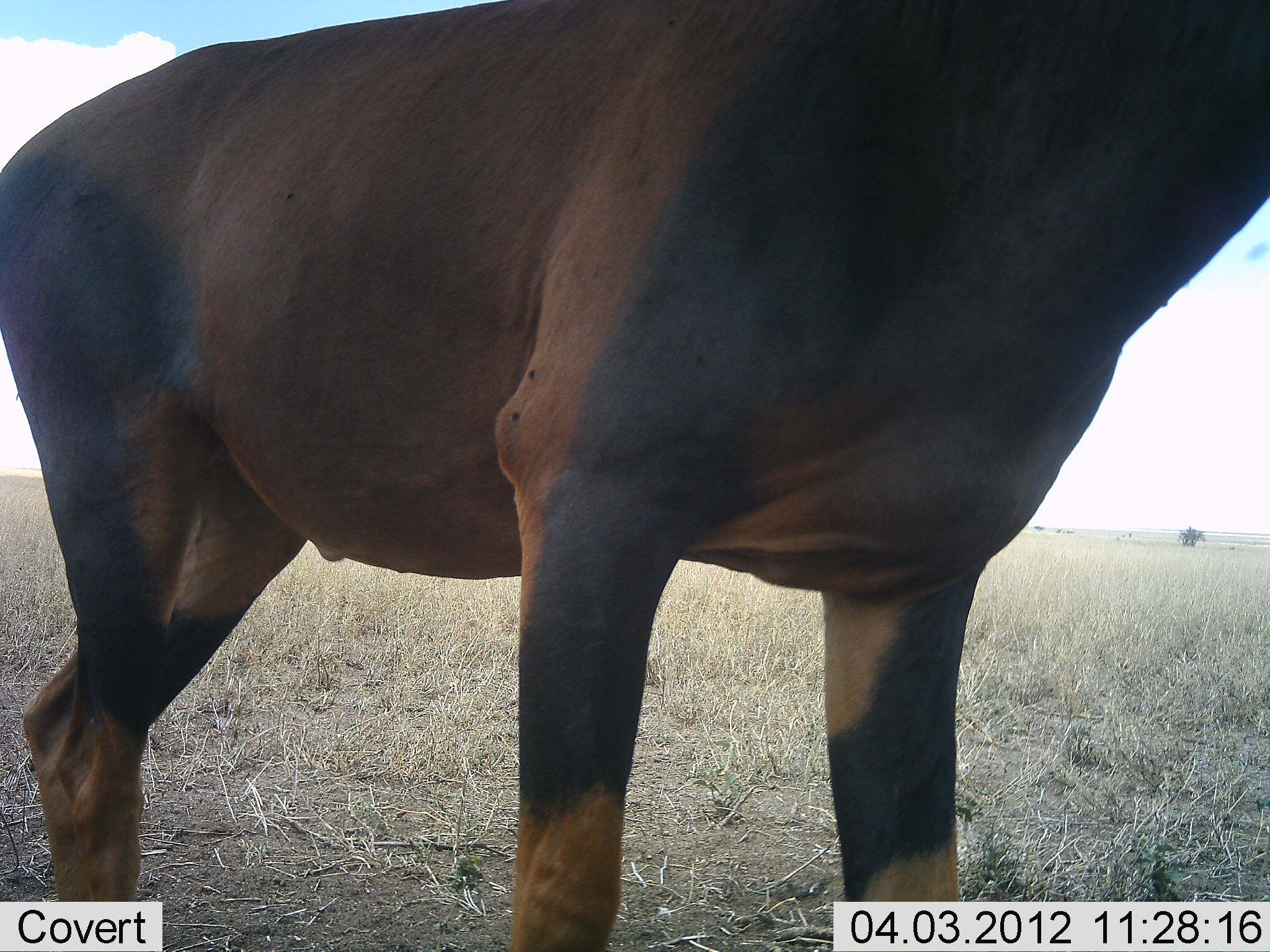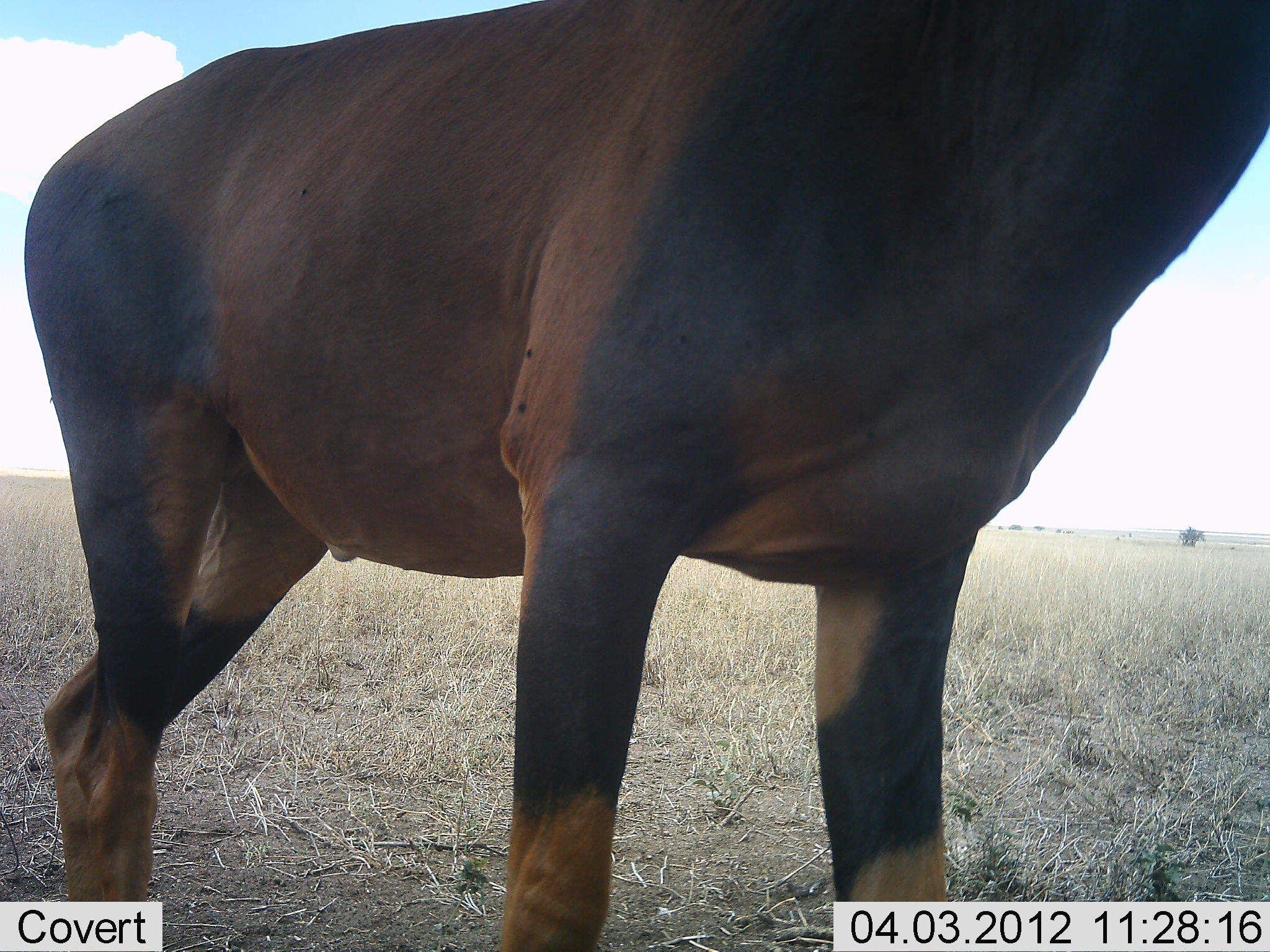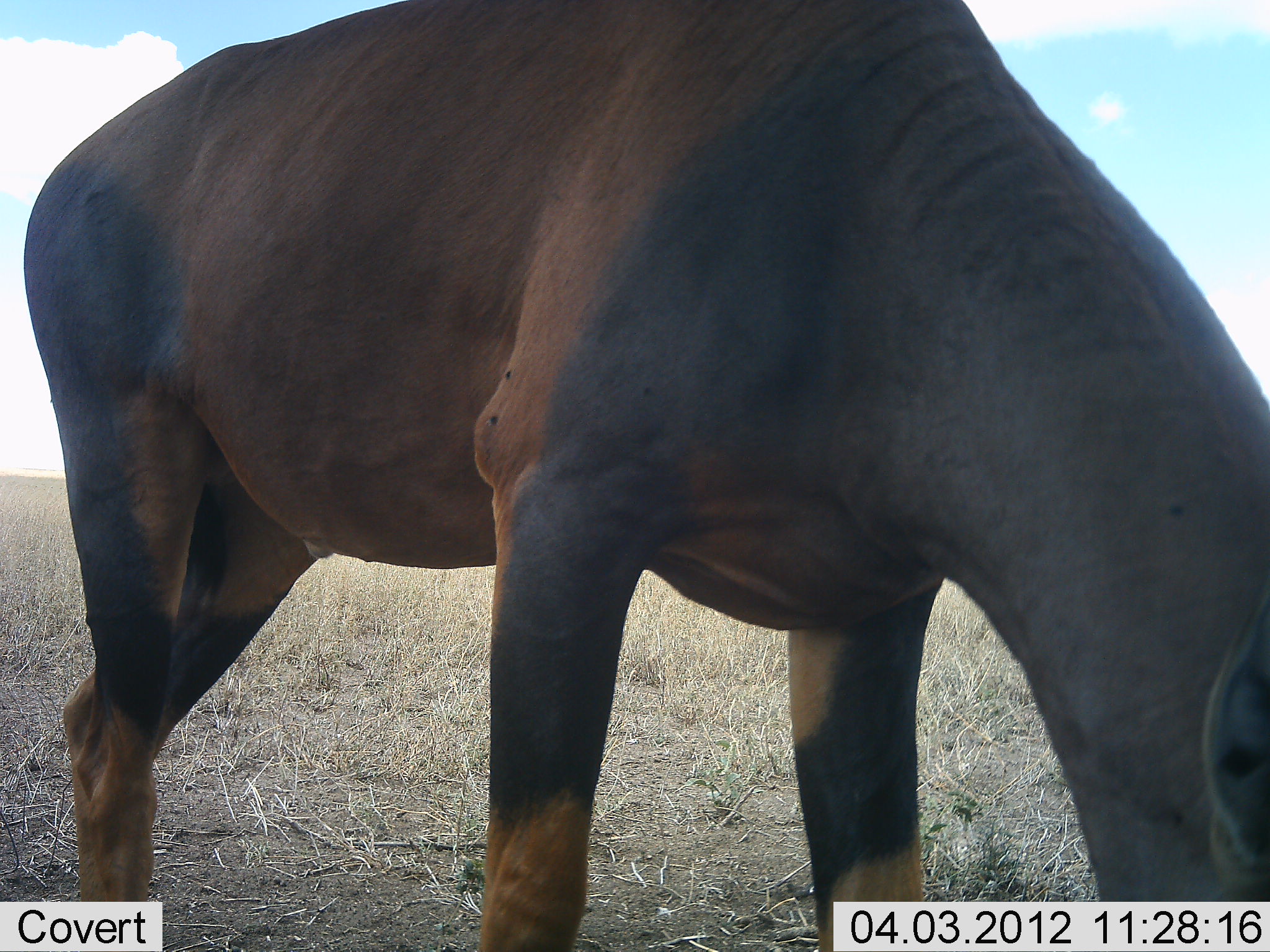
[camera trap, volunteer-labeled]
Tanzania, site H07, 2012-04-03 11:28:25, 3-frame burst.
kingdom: Animalia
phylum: Chordata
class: Mammalia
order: Artiodactyla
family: Bovidae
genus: Damaliscus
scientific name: Damaliscus lunatus jimela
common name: topi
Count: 1.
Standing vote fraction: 70%.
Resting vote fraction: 0%.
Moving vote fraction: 4%.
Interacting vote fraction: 0%.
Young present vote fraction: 0%.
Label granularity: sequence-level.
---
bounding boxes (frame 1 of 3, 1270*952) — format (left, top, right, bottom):
animal: (1, 2, 1269, 952)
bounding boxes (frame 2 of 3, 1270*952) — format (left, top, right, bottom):
animal: (24, 2, 1270, 951)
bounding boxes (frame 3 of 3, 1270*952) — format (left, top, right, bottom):
animal: (20, 0, 1269, 951)